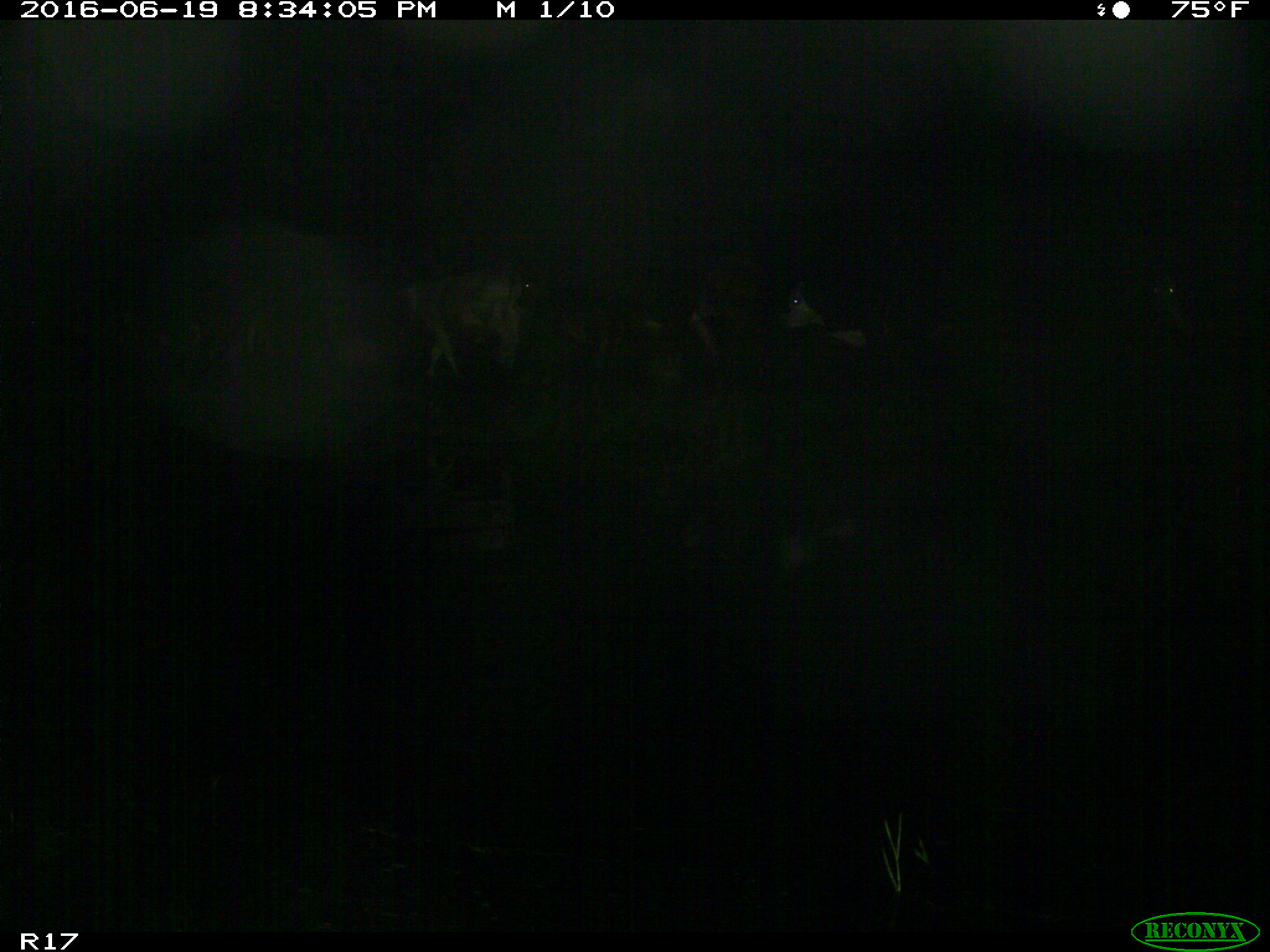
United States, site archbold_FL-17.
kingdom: Animalia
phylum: Chordata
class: Mammalia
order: Artiodactyla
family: Bovidae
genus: Bos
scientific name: Bos taurus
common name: domestic cow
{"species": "Bos taurus (domestic cow)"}